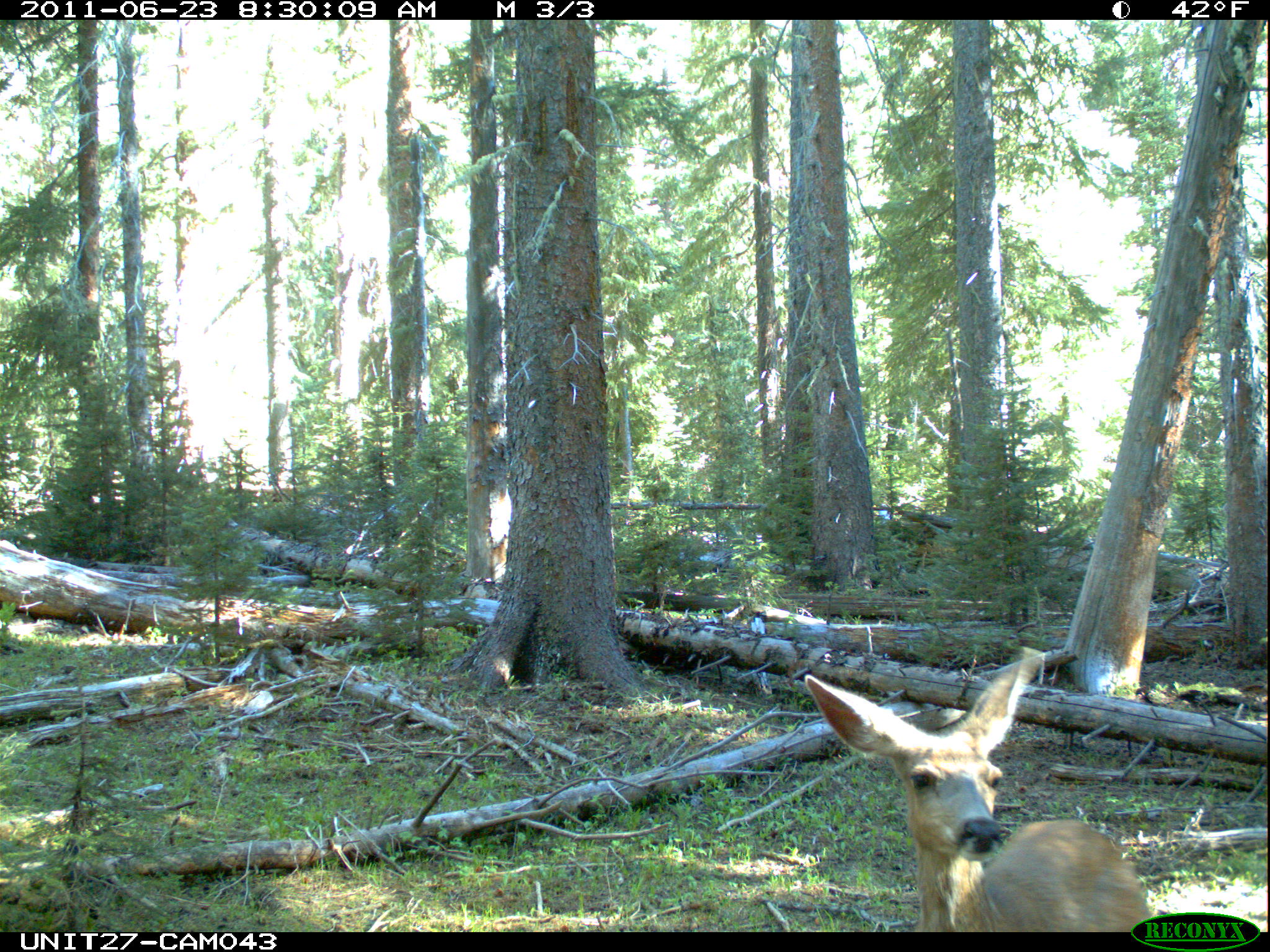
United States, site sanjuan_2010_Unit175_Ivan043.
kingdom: Animalia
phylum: Chordata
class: Mammalia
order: Artiodactyla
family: Cervidae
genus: Odocoileus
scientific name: Odocoileus hemionus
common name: mule deer